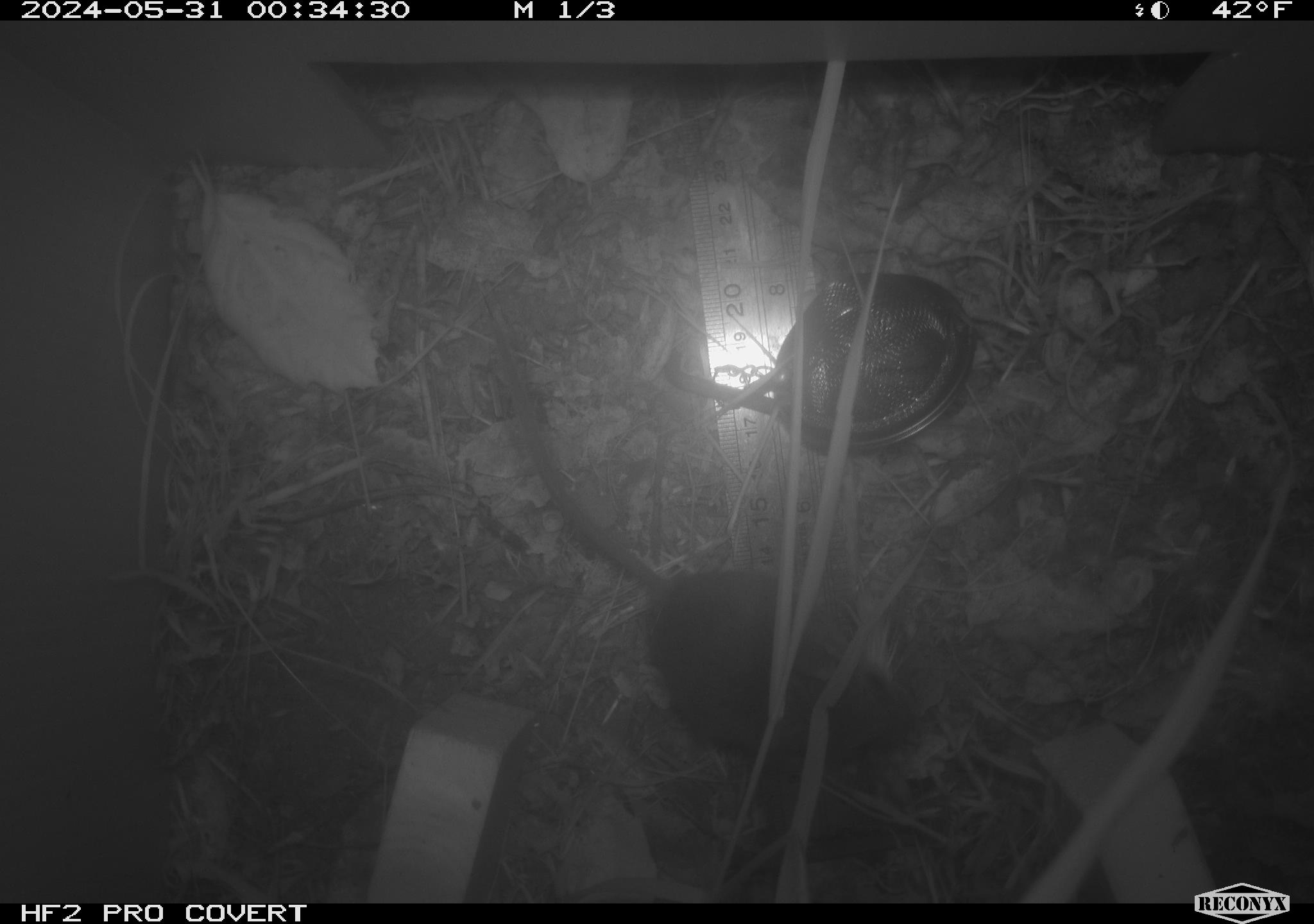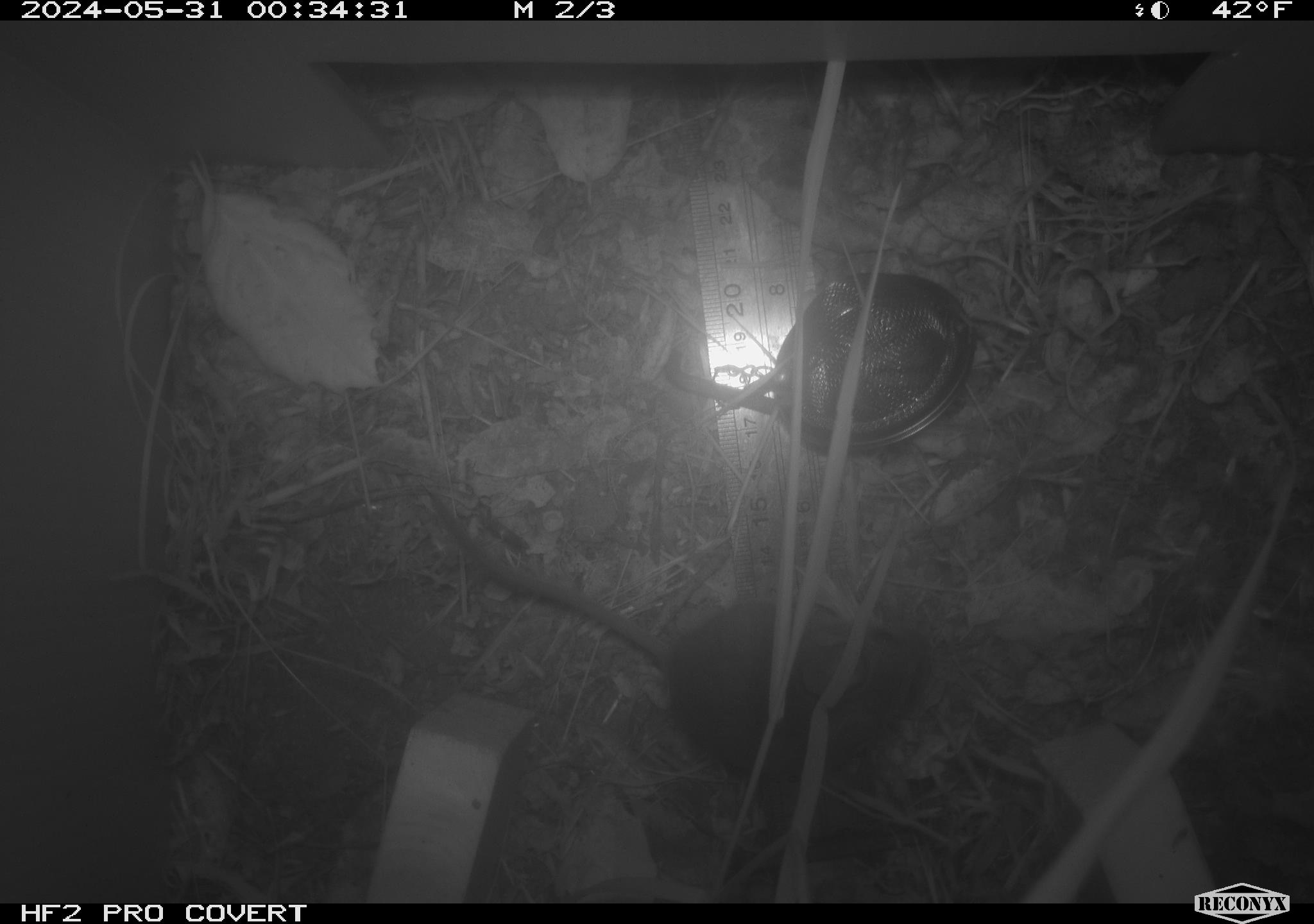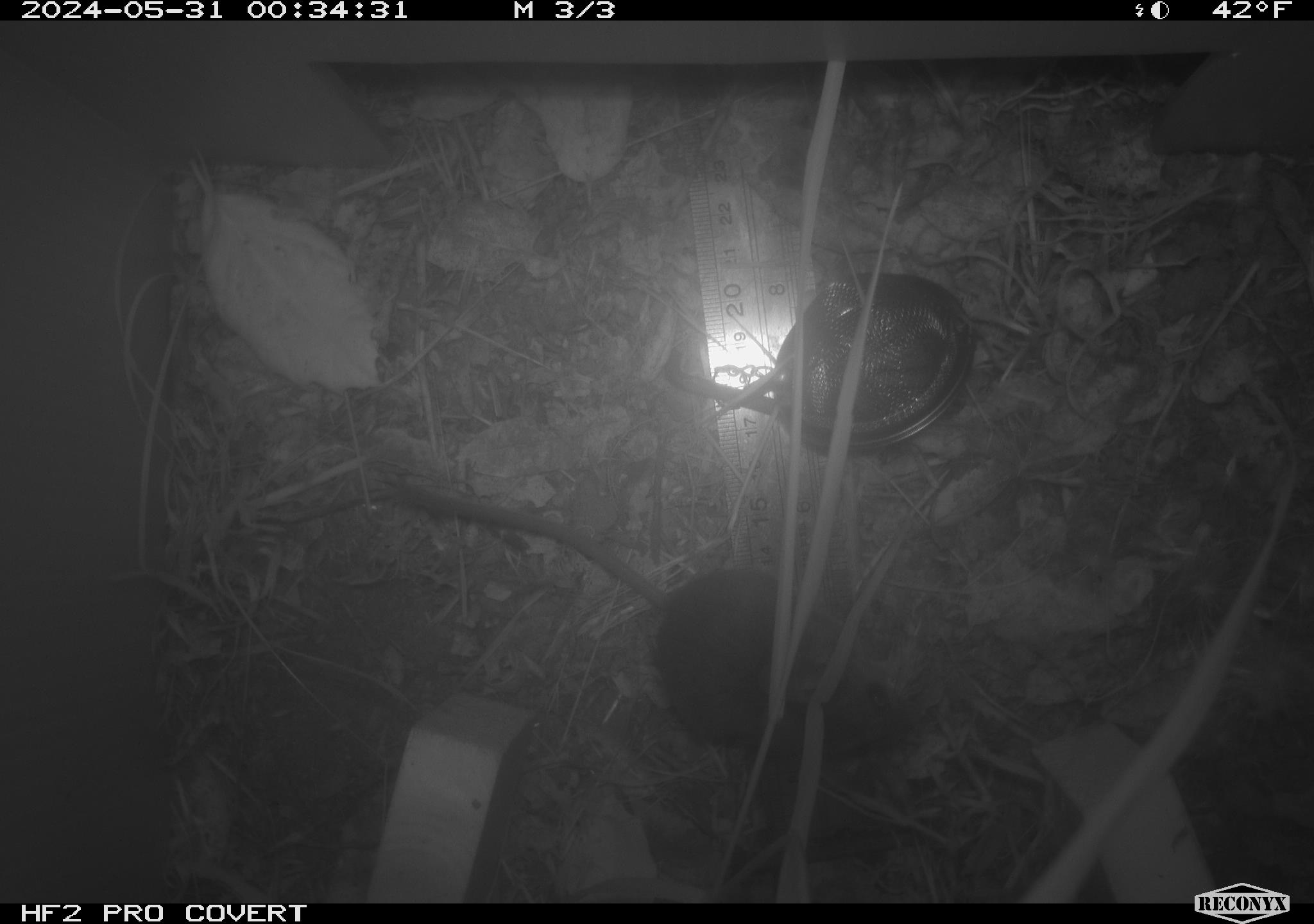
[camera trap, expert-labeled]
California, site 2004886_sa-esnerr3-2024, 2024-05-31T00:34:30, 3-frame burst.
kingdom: Animalia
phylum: Chordata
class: Mammalia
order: Rodentia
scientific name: Rodentia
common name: rodent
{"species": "rodent (Rodentia)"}